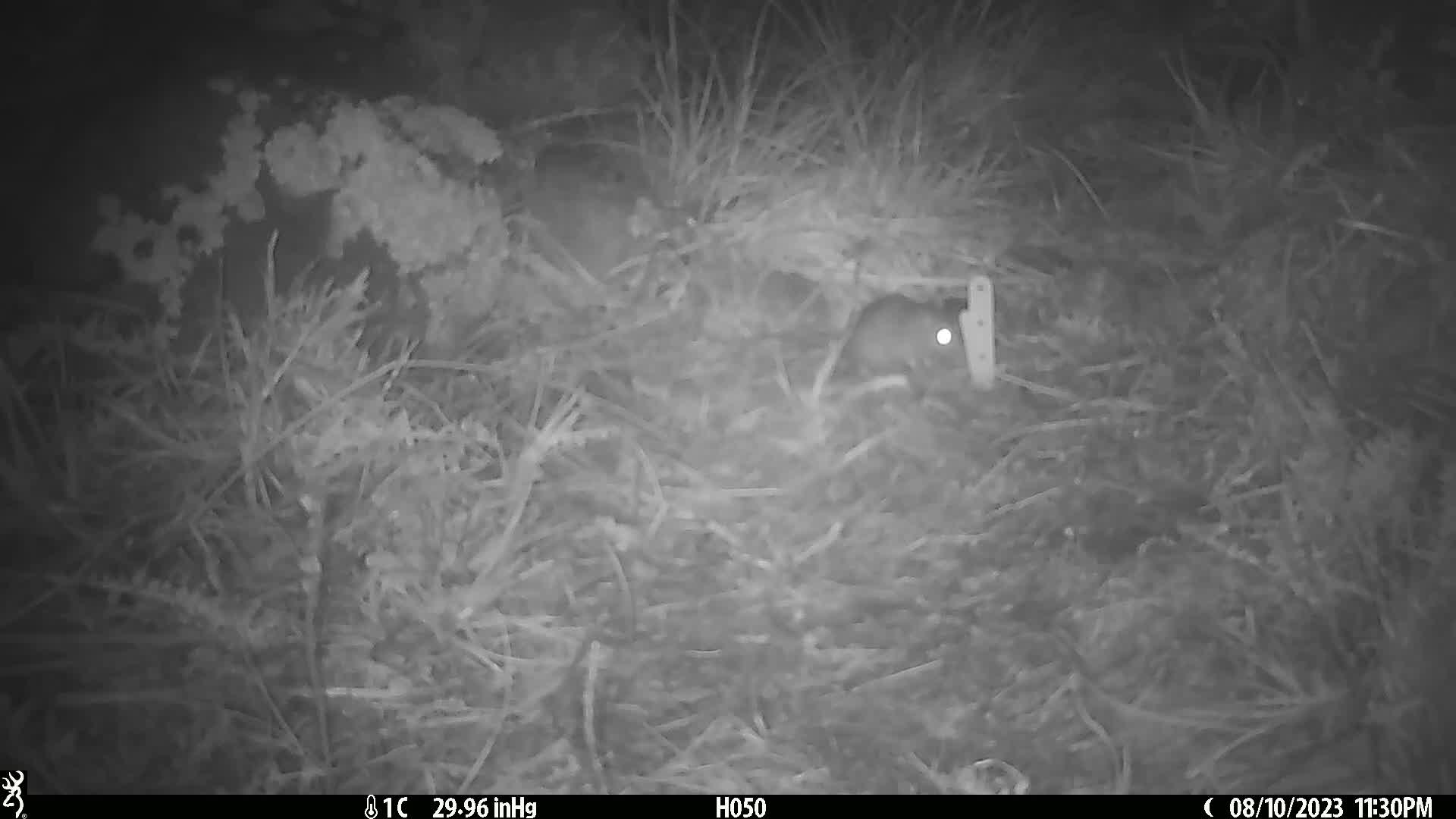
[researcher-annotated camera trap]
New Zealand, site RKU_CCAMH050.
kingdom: Animalia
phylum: Chordata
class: Mammalia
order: Rodentia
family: Muridae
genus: Rattus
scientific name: Rattus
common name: rat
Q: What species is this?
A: Rat (Rattus).